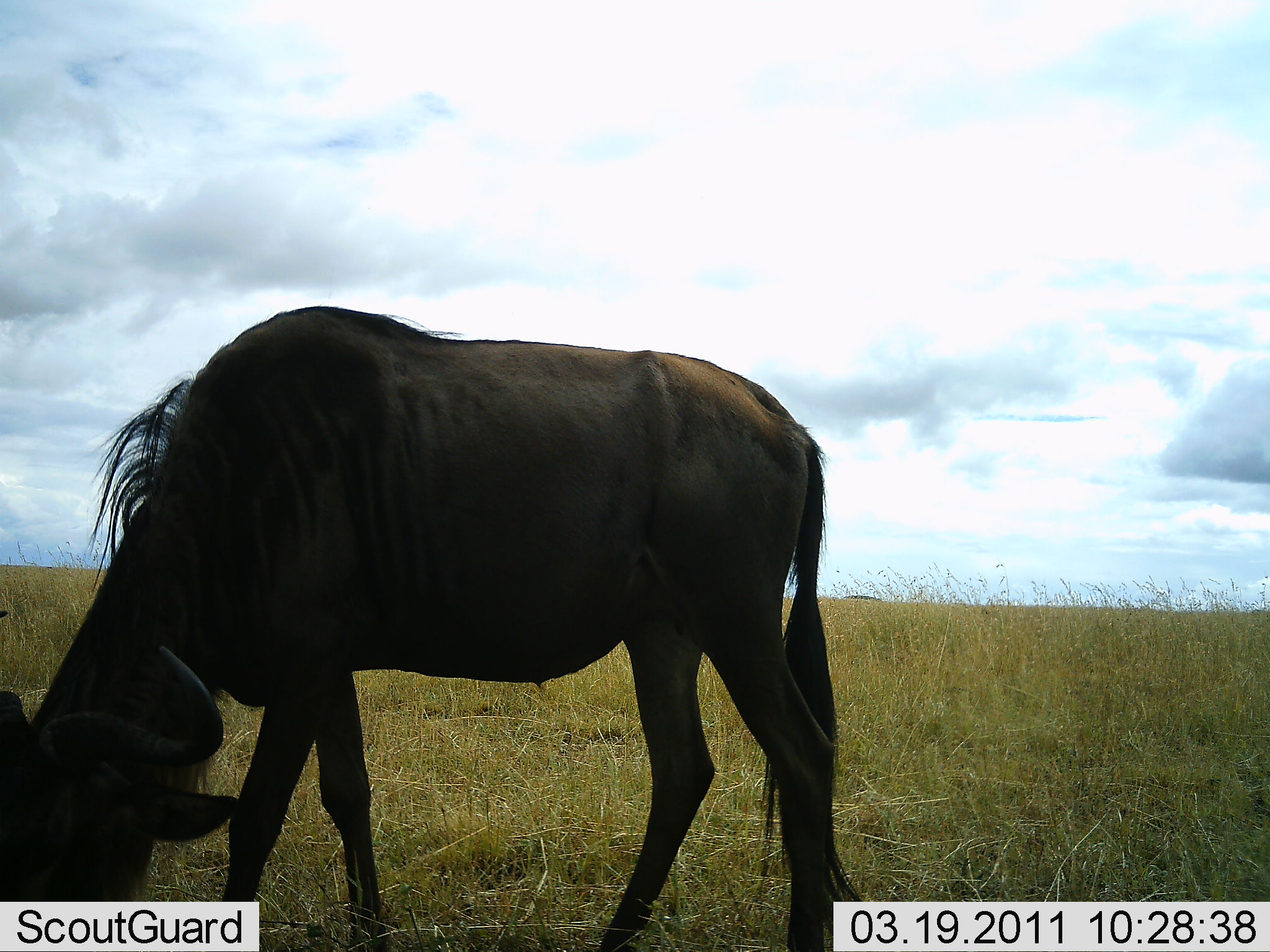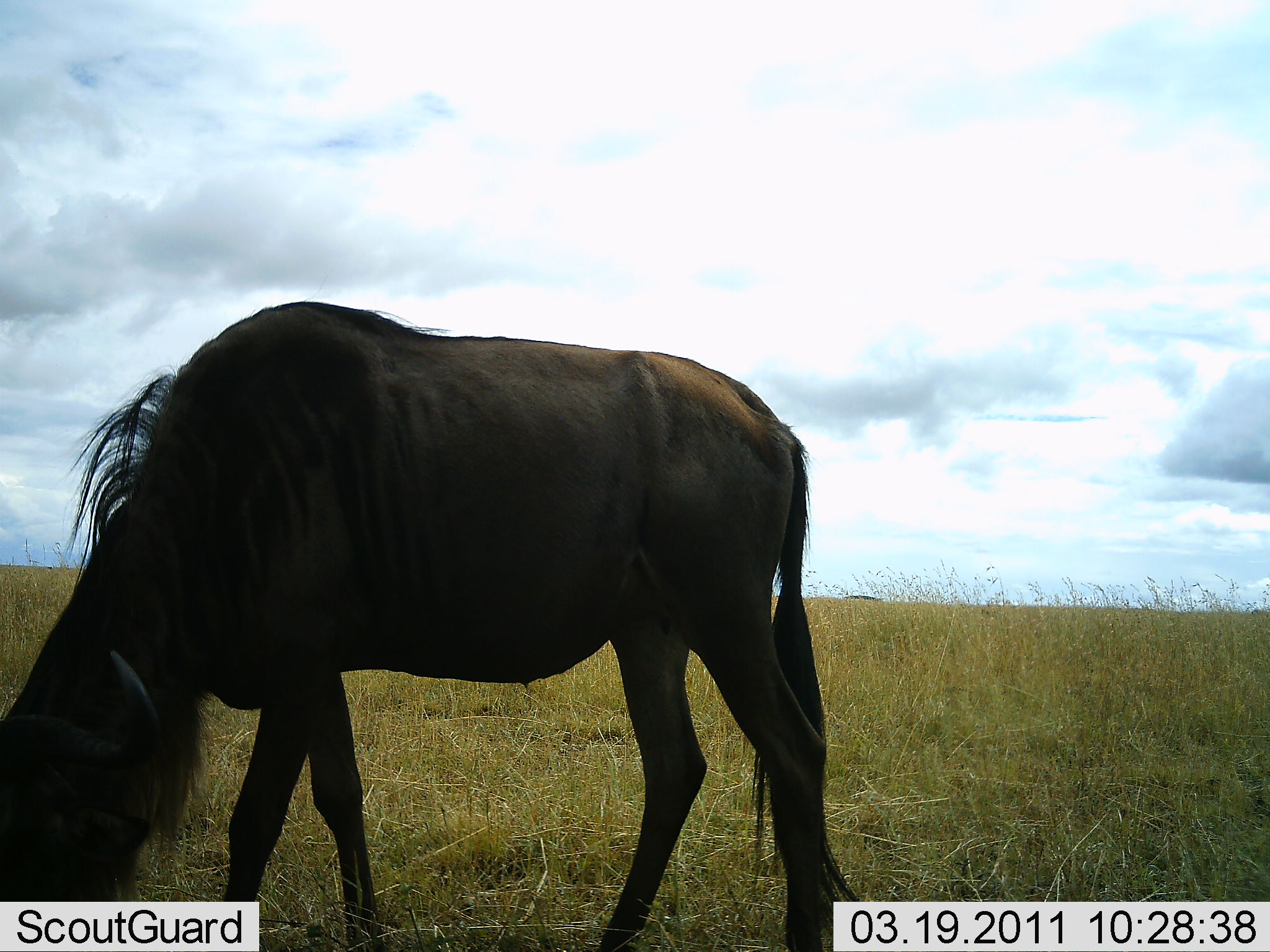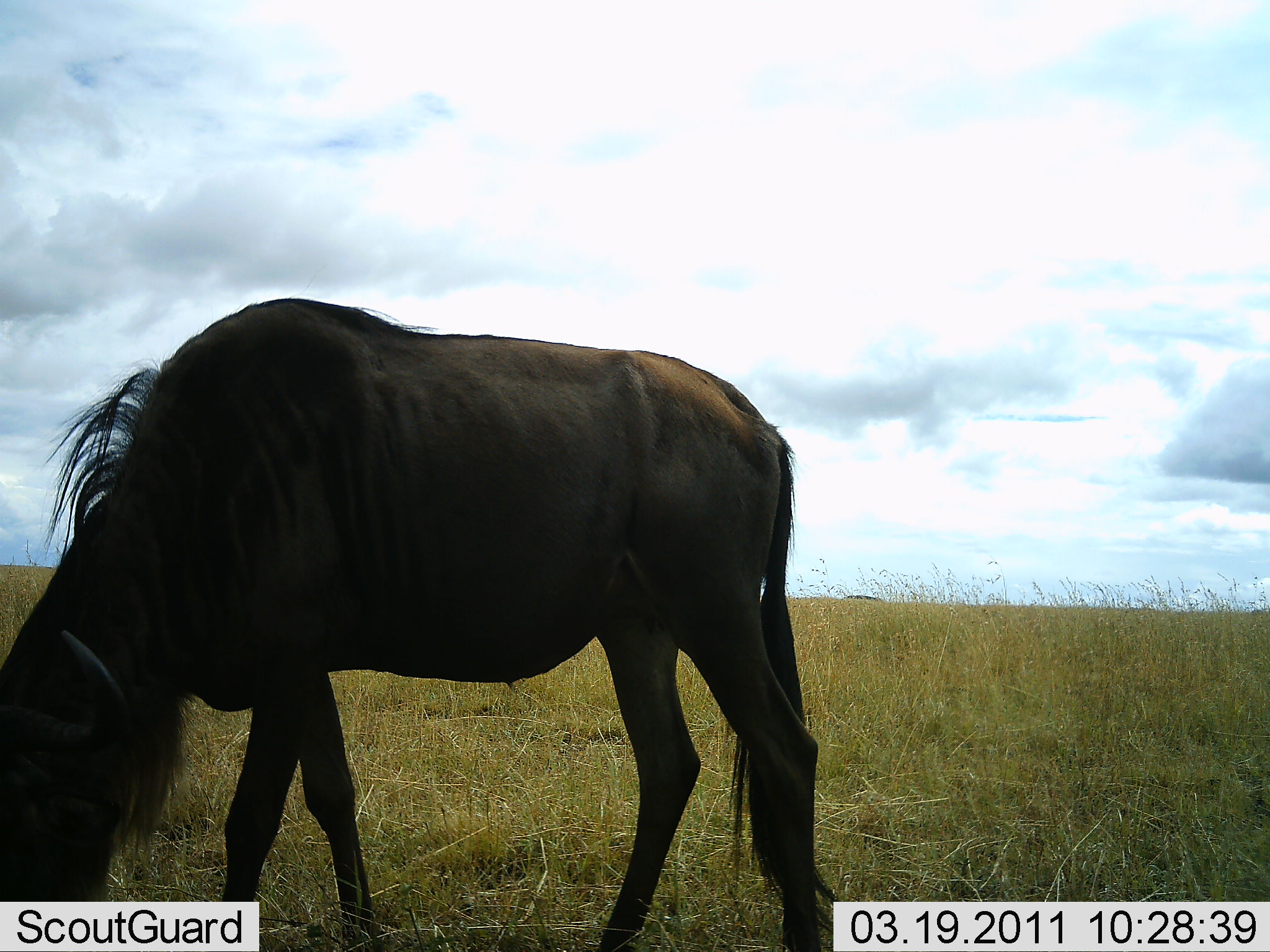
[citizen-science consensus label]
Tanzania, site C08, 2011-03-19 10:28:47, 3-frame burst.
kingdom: Animalia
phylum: Chordata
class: Mammalia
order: Artiodactyla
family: Bovidae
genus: Connochaetes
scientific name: Connochaetes taurinus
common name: blue wildebeest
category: wildebeest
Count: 1.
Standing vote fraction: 27%.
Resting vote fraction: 0%.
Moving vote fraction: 0%.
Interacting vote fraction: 0%.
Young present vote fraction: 0%.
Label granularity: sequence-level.